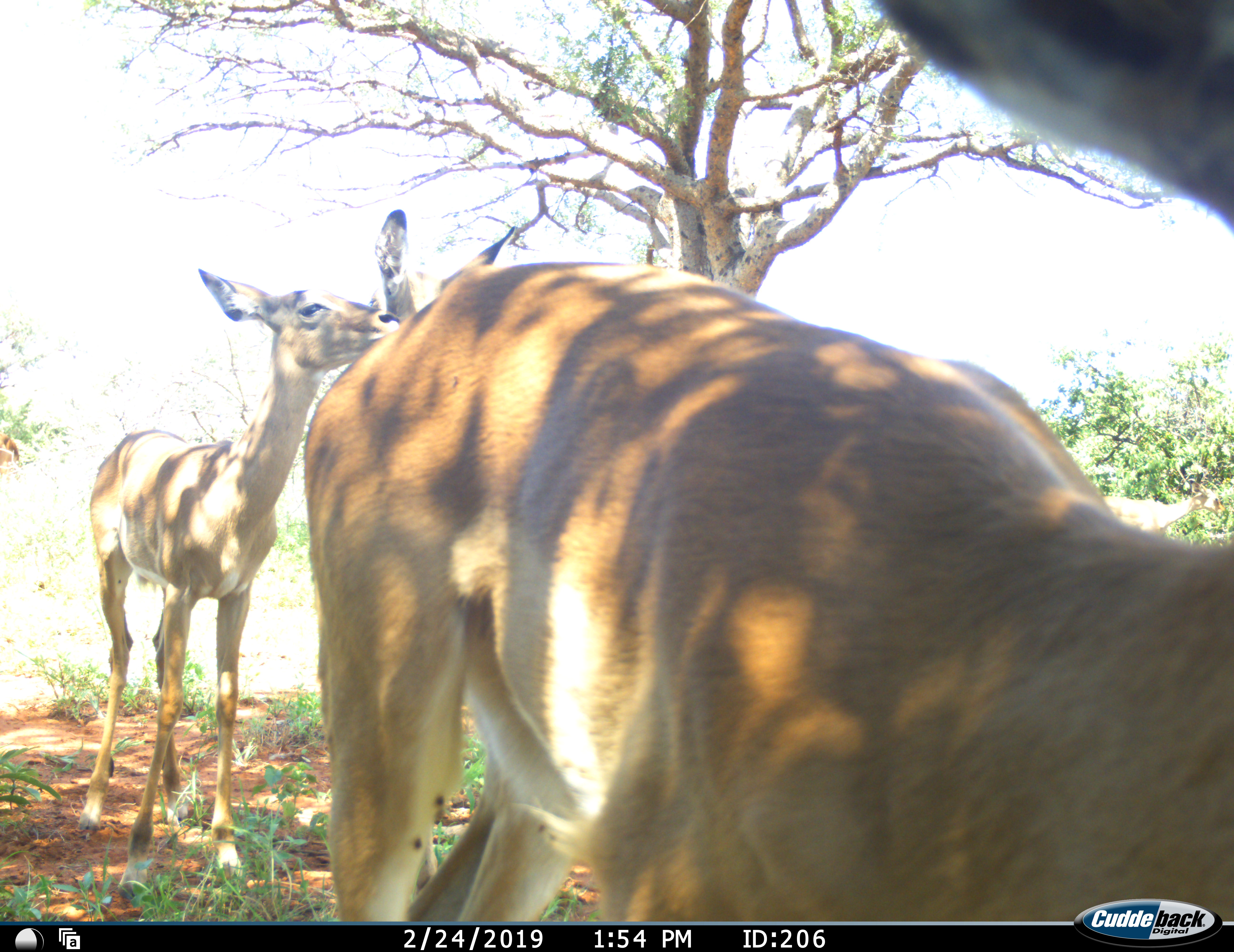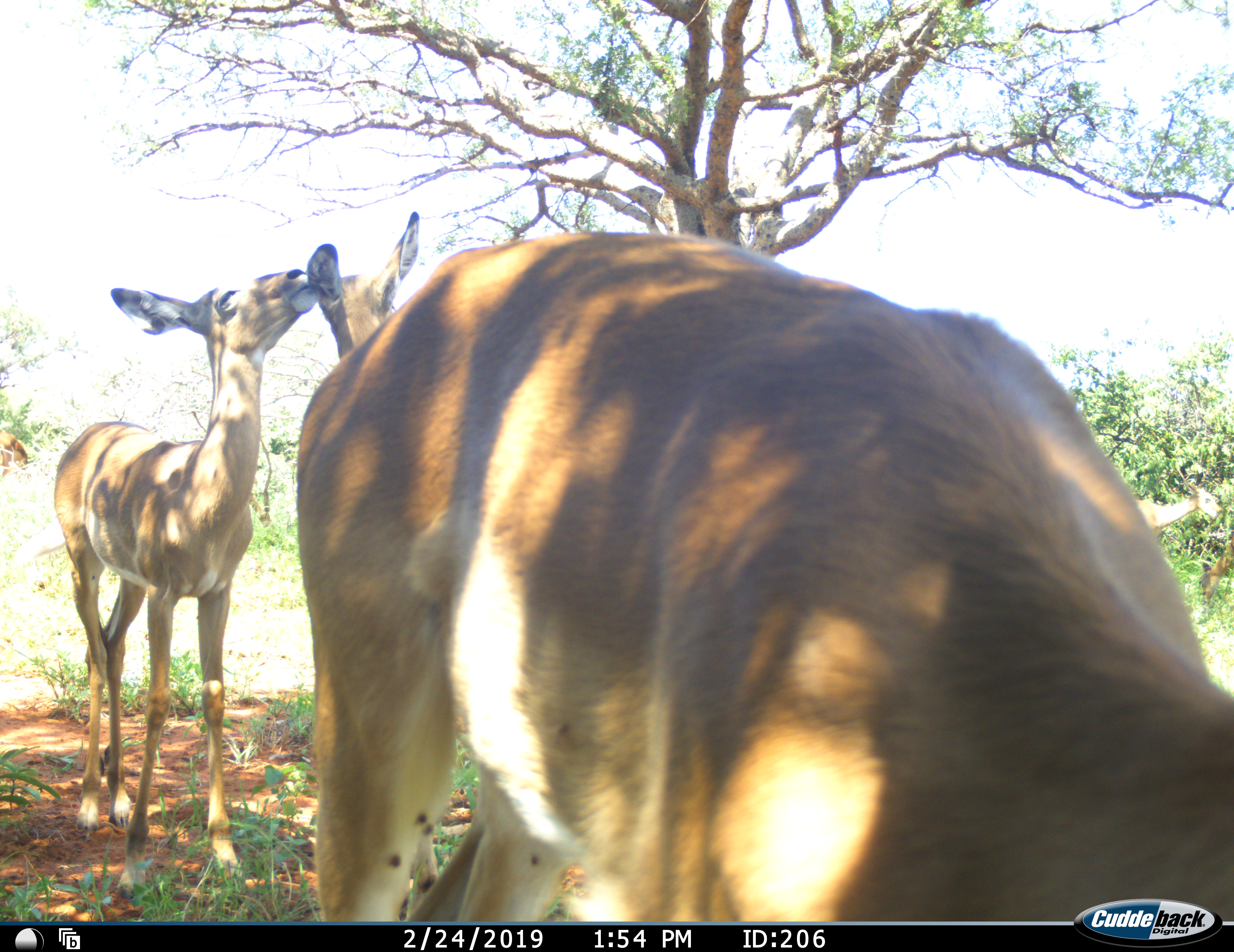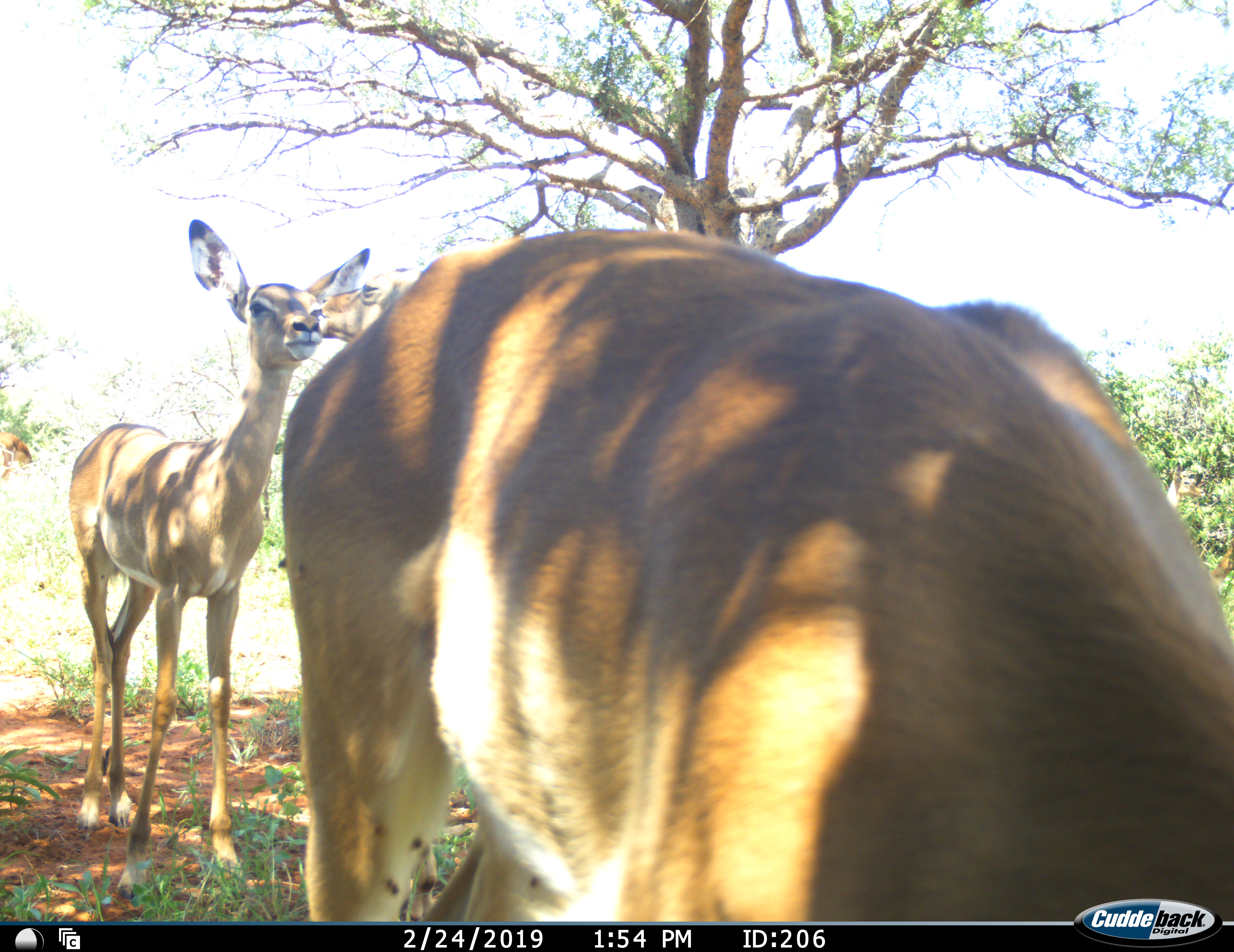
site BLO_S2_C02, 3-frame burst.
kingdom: Animalia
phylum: Chordata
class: Mammalia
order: Artiodactyla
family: Bovidae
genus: Aepyceros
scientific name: Aepyceros melampus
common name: impala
Impala (Aepyceros melampus), count 3. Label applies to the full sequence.